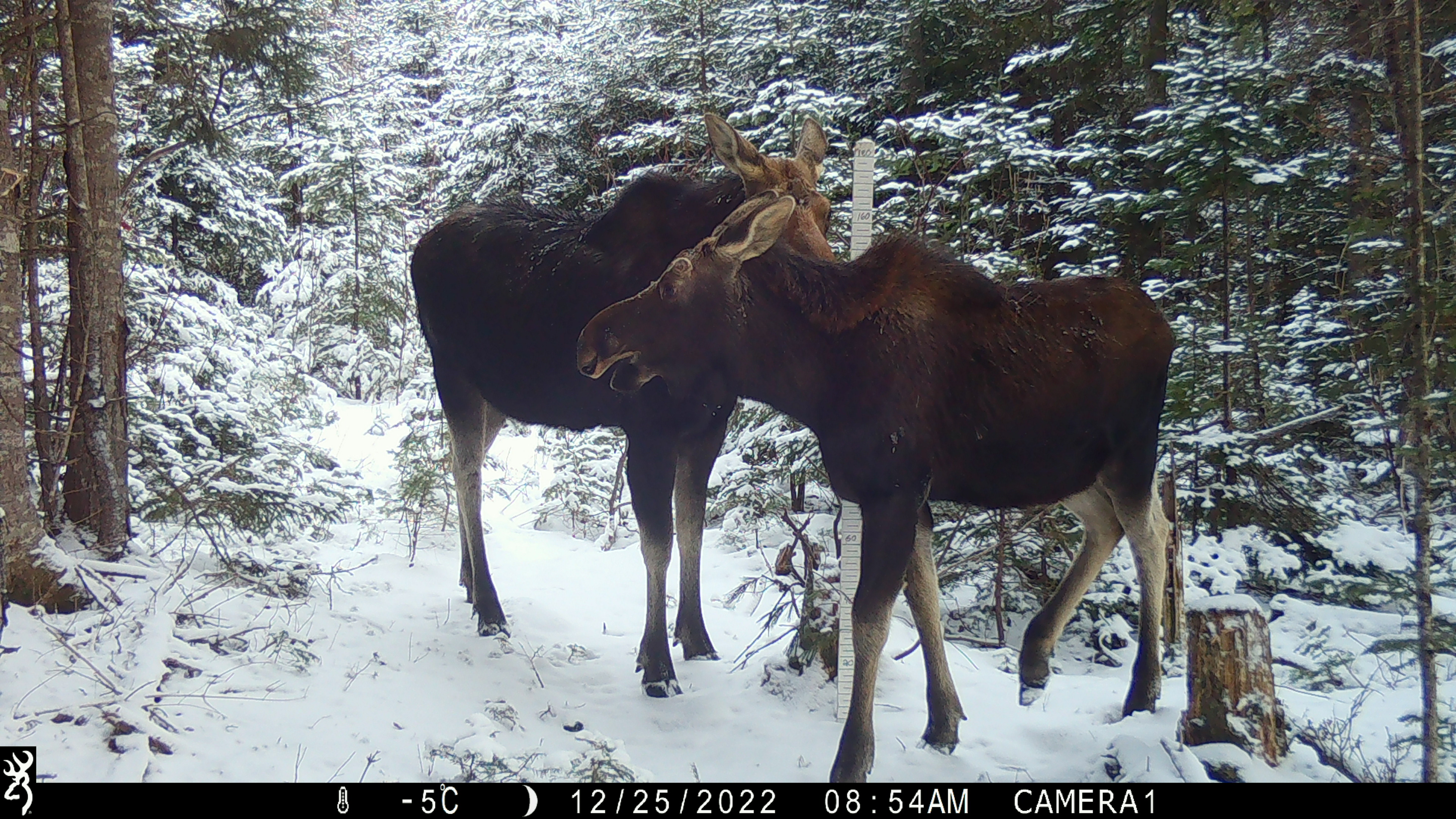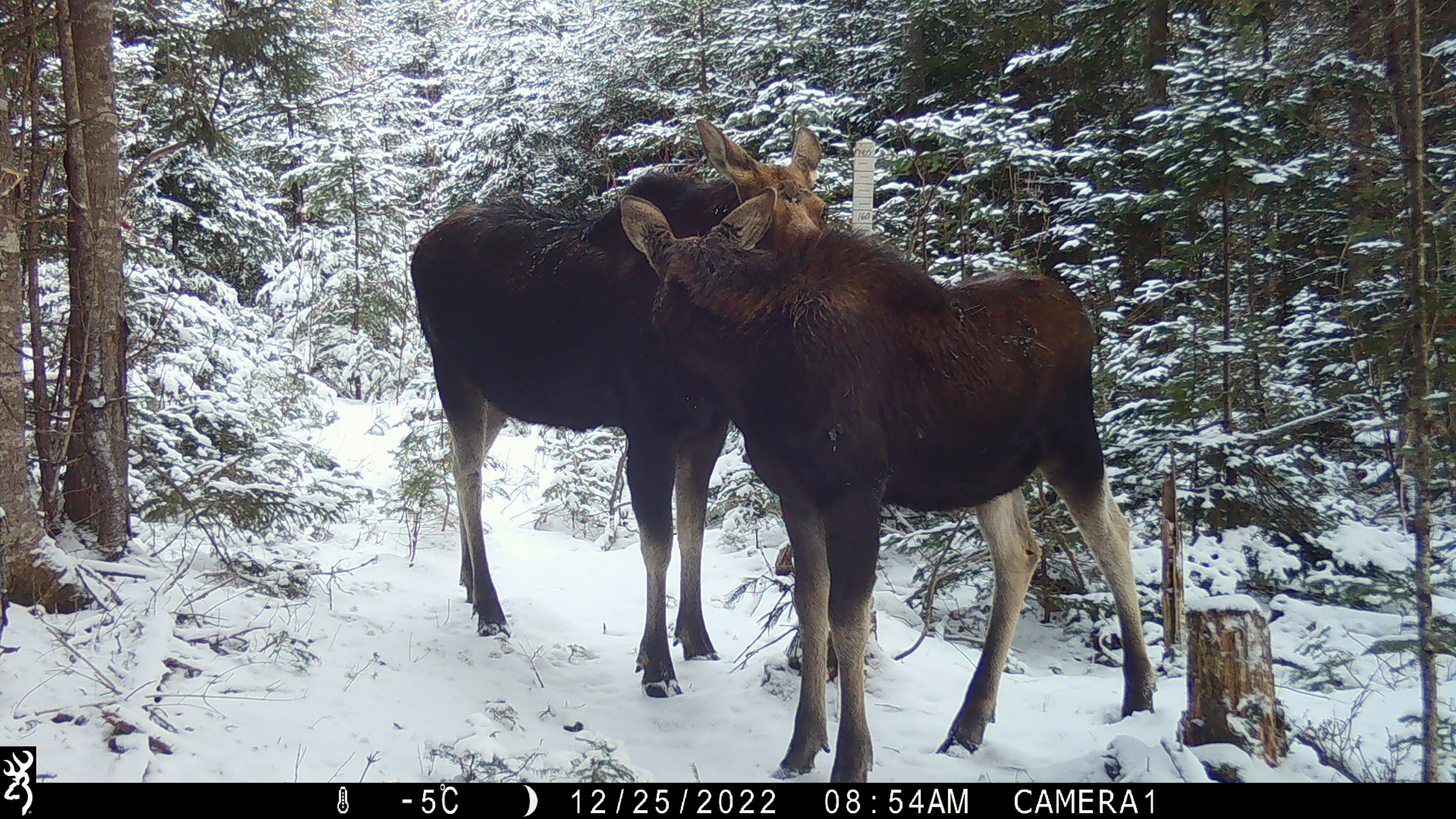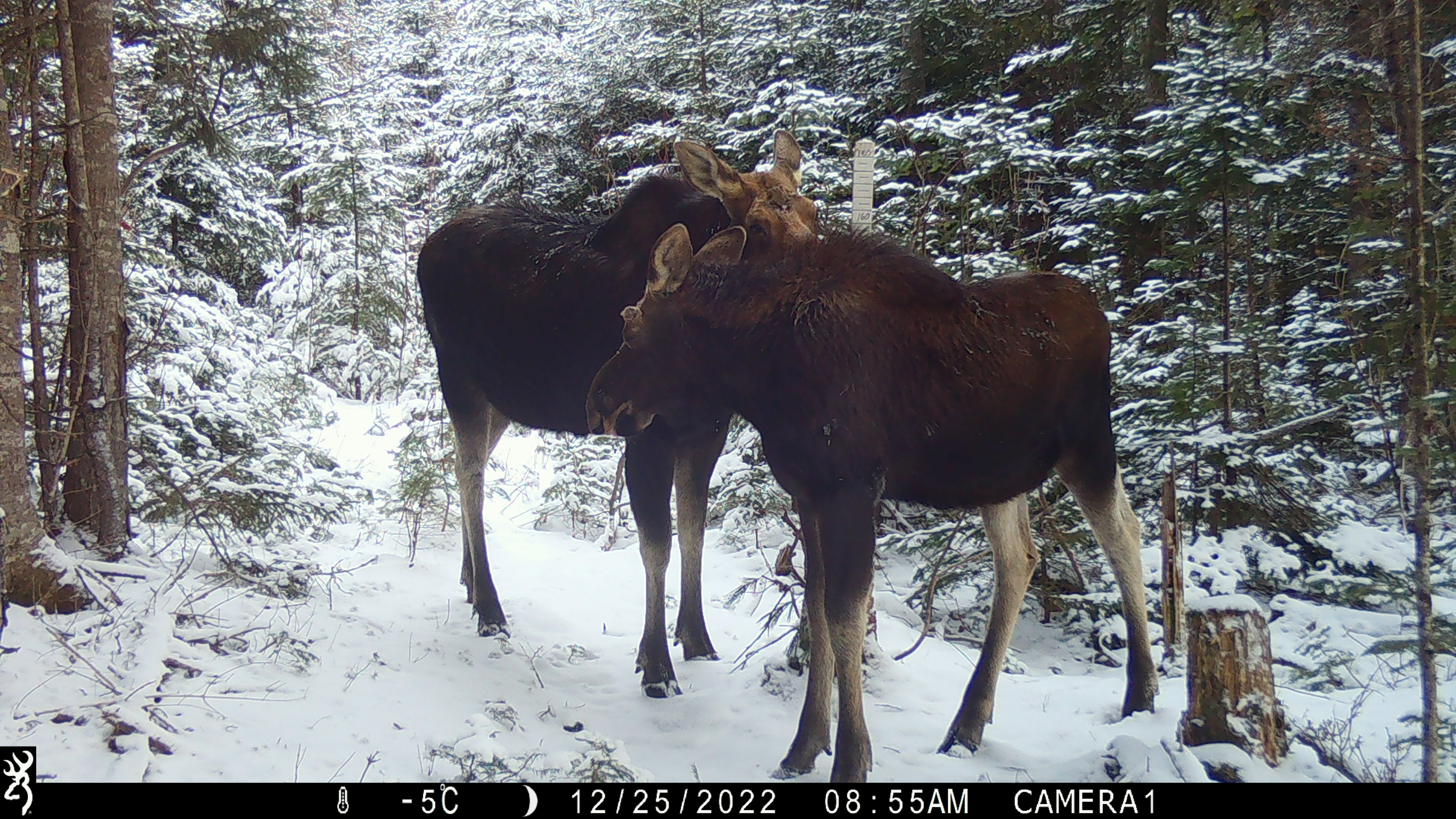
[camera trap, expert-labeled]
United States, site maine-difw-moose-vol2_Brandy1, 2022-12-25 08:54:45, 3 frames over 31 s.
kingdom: Animalia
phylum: Chordata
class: Mammalia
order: Artiodactyla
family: Cervidae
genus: Alces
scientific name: Alces alces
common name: moose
Moose (Alces alces).